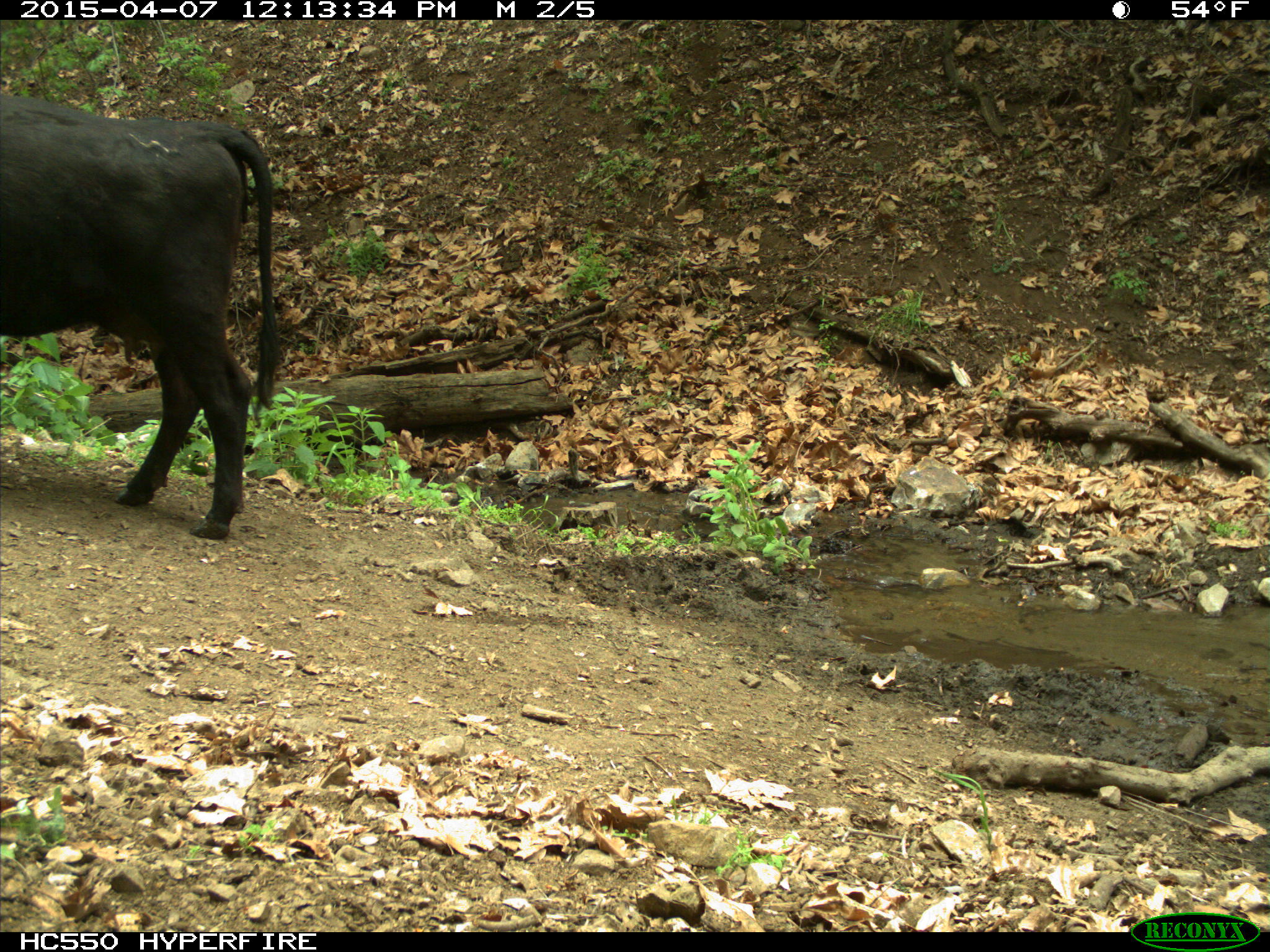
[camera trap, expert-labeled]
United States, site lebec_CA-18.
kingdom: Animalia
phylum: Chordata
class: Mammalia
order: Artiodactyla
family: Bovidae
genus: Bos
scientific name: Bos taurus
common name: domestic cow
Bos taurus (domestic cow).